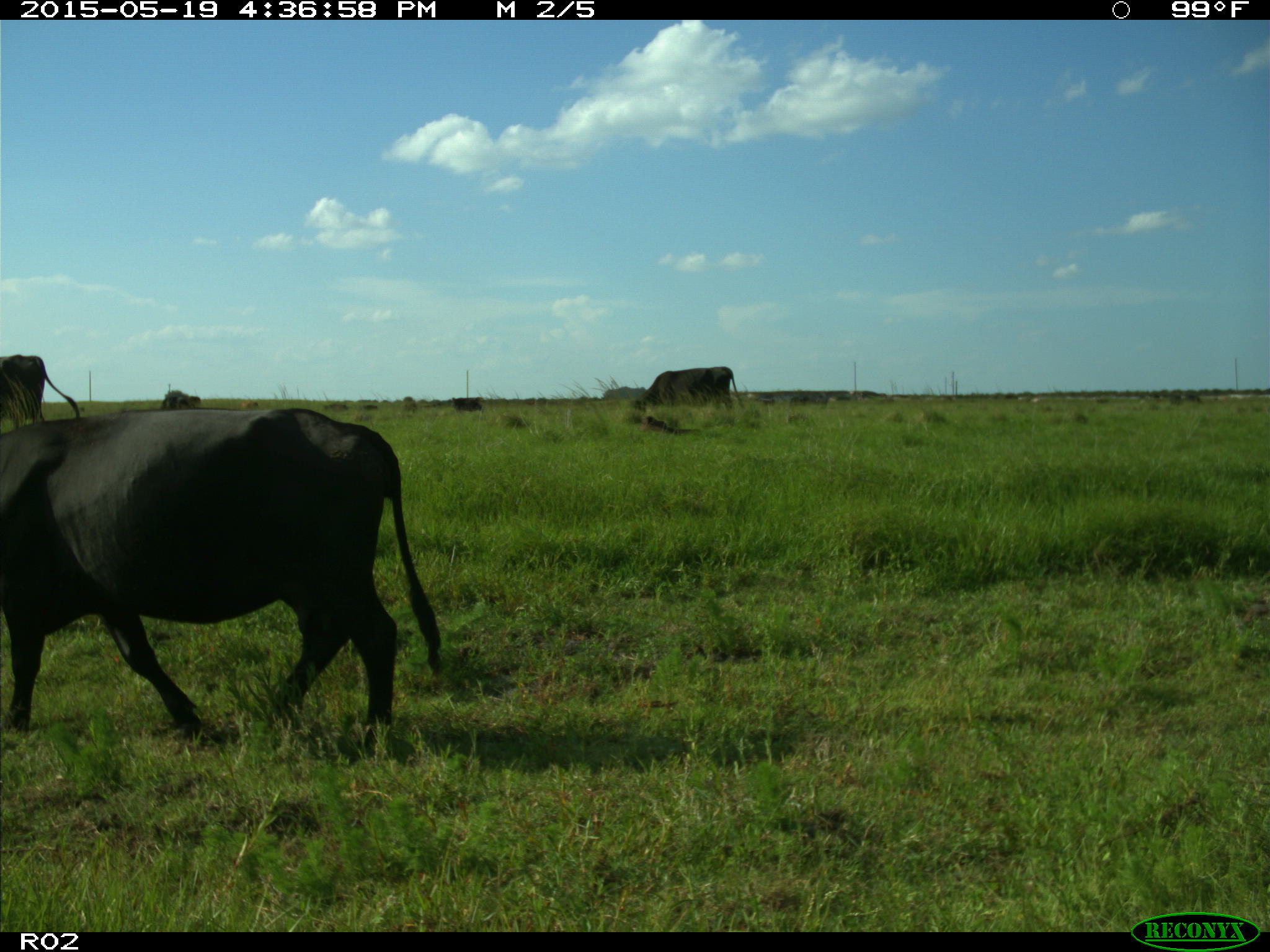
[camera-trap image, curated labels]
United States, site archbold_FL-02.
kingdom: Animalia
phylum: Chordata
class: Mammalia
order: Artiodactyla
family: Bovidae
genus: Bos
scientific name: Bos taurus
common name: domestic cow